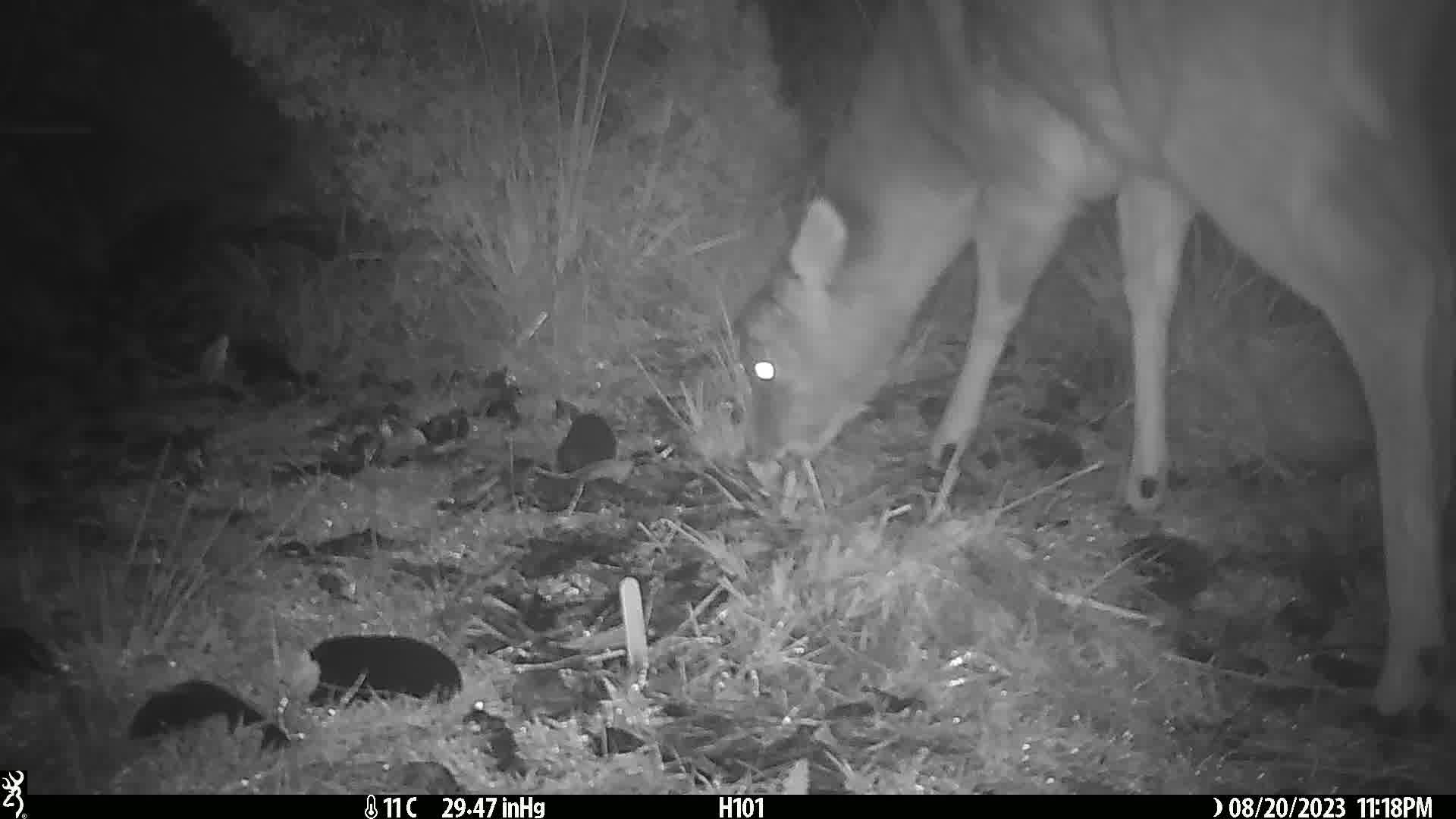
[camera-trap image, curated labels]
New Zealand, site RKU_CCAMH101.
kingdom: Animalia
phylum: Chordata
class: Mammalia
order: Artiodactyla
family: Cervidae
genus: Odocoileus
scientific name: Odocoileus virginianus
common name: white-tailed deer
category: white tailed deer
White tailed deer (white-tailed deer) (Odocoileus virginianus).